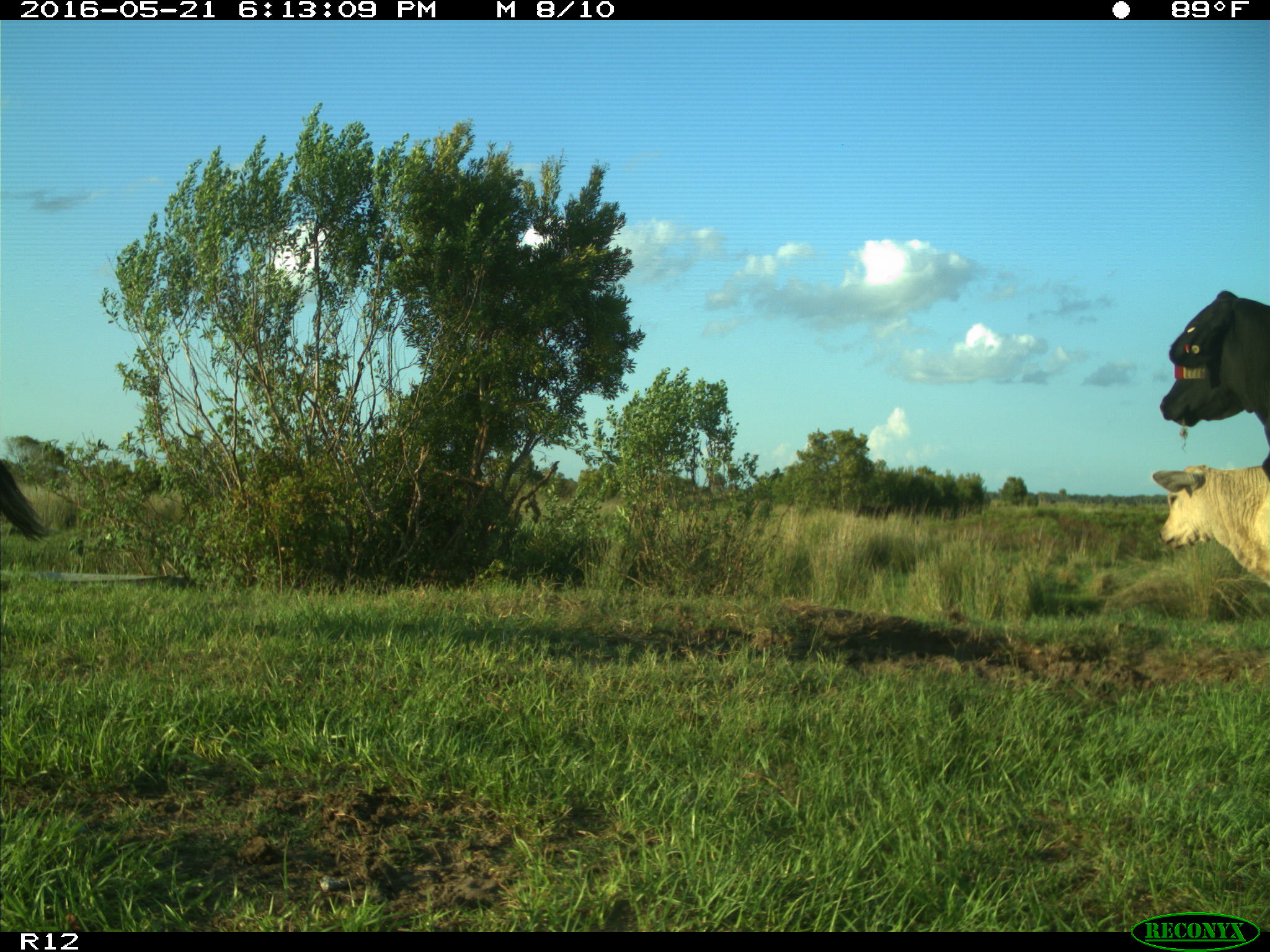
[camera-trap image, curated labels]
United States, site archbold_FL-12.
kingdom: Animalia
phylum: Chordata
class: Mammalia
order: Artiodactyla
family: Bovidae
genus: Bos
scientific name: Bos taurus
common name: domestic cow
Bos taurus (domestic cow).